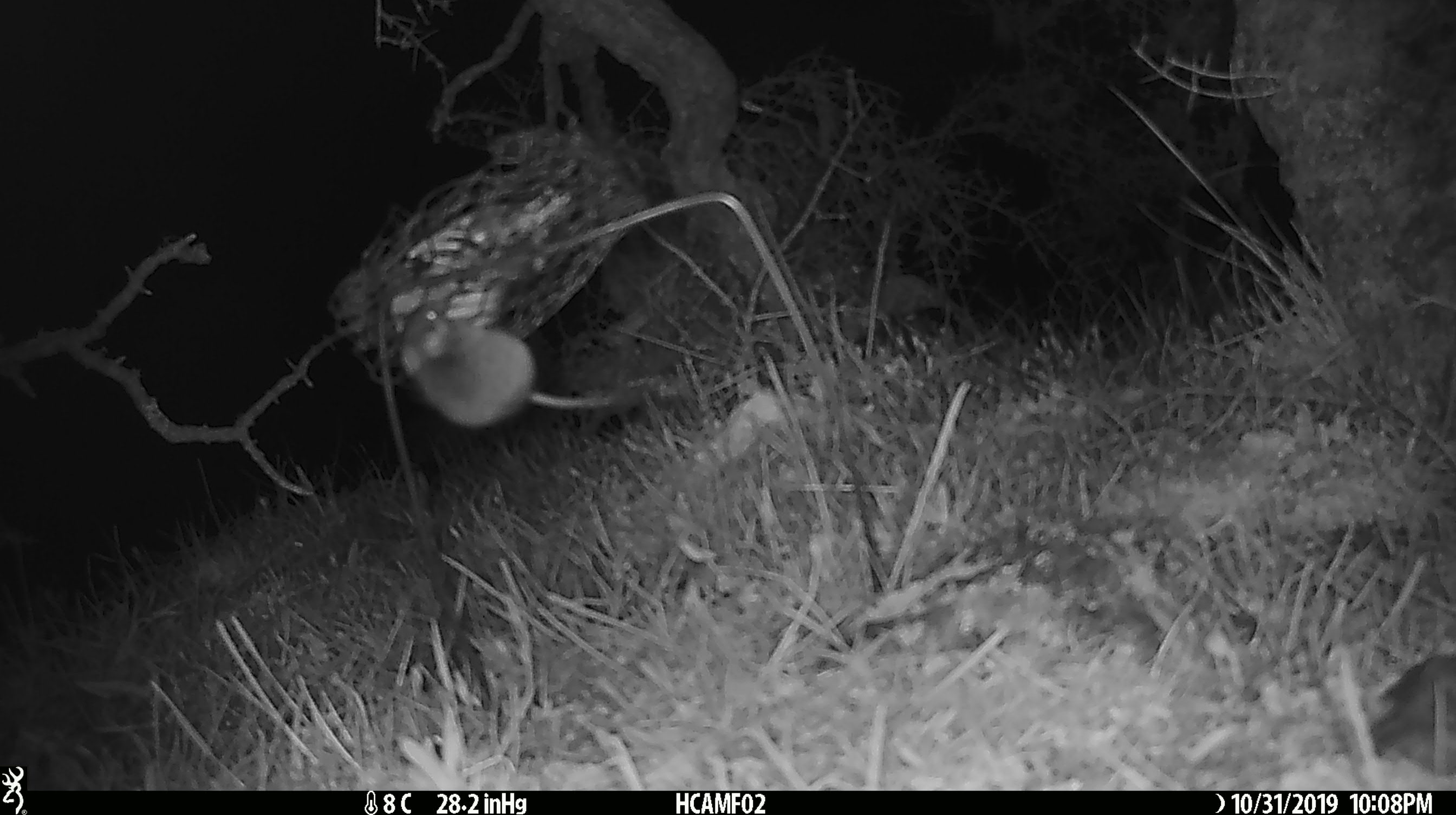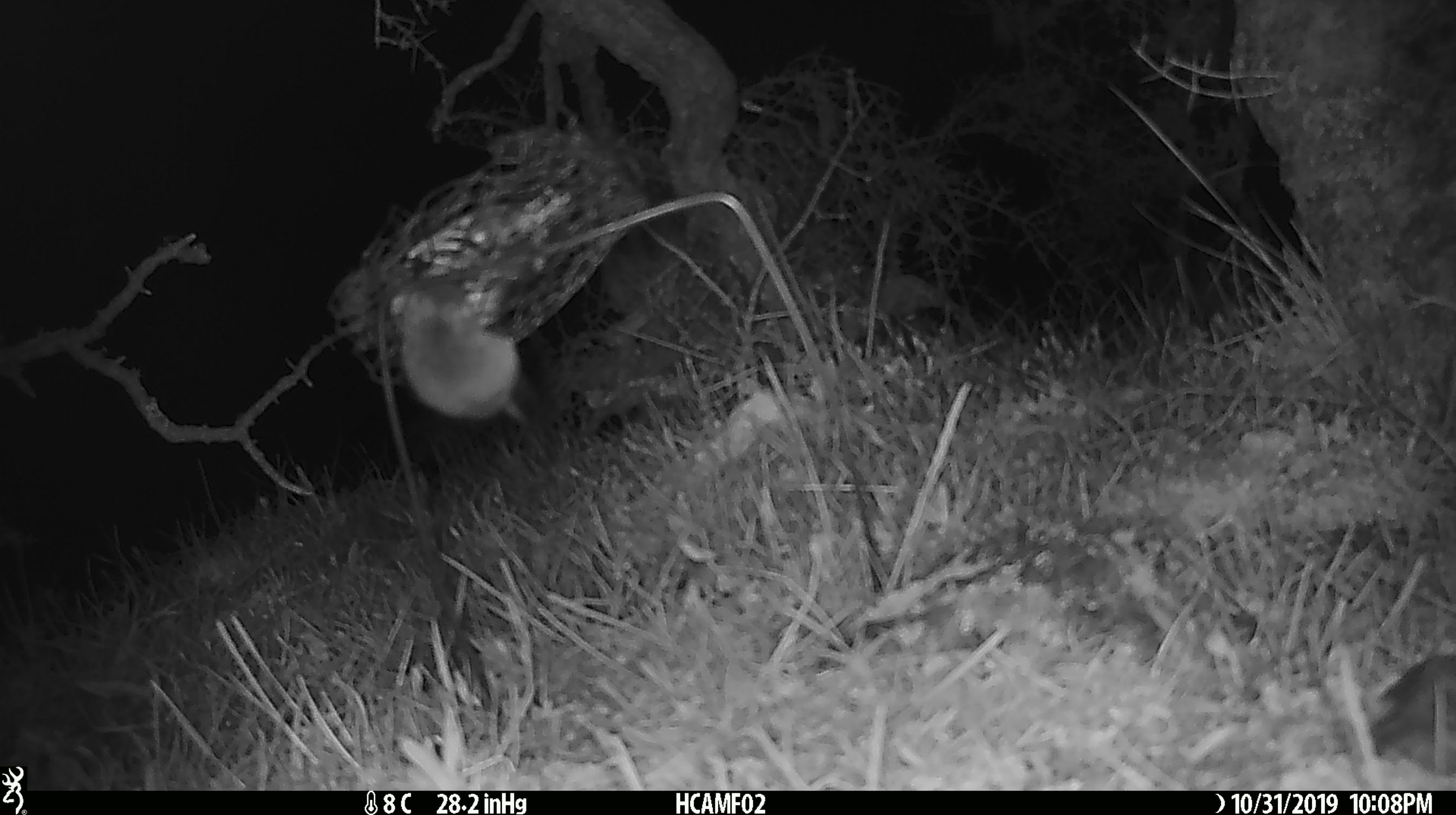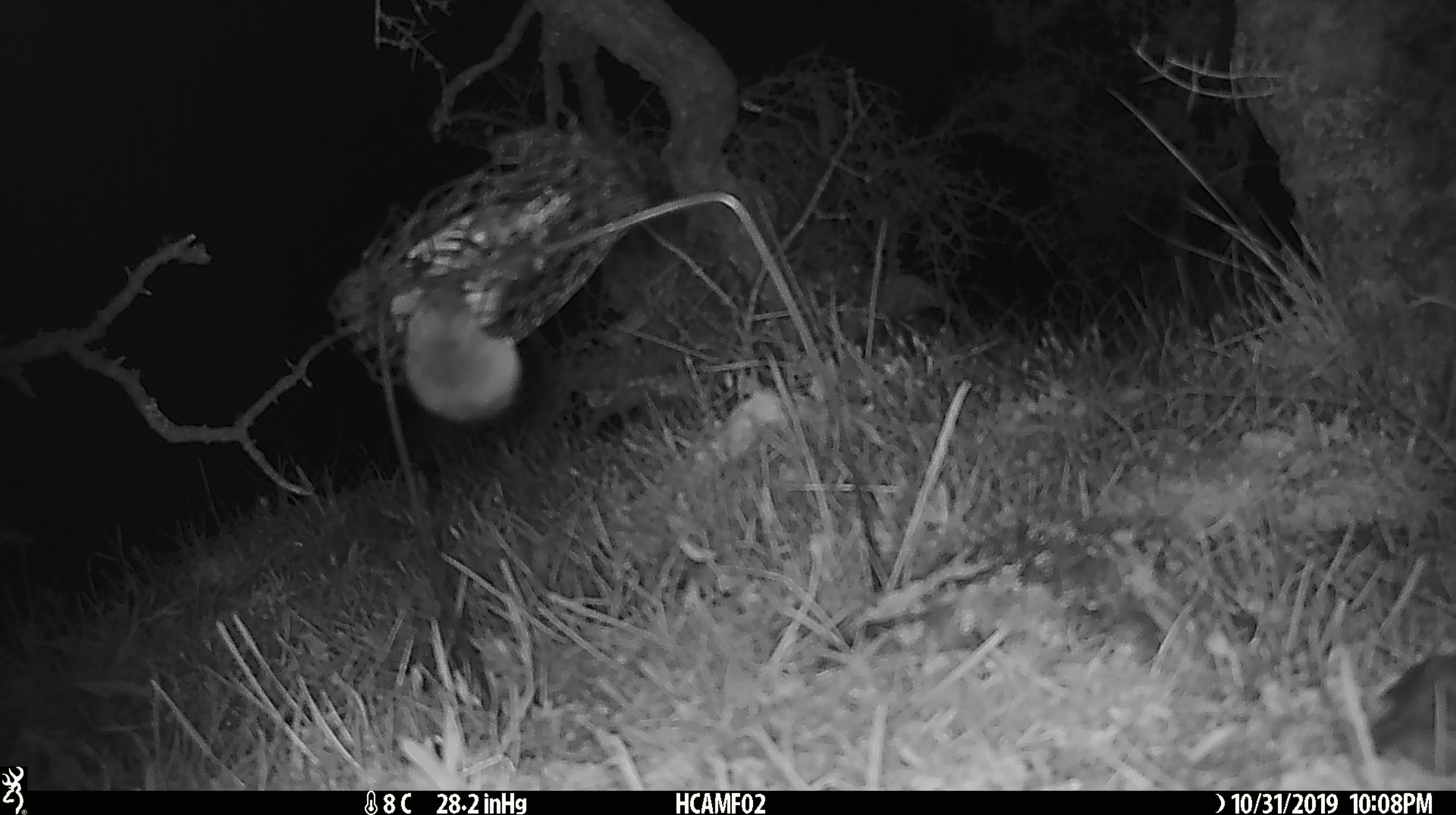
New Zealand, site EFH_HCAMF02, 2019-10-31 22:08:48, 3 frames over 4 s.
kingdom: Animalia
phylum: Chordata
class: Mammalia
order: Rodentia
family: Muridae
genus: Mus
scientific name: Mus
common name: mouse